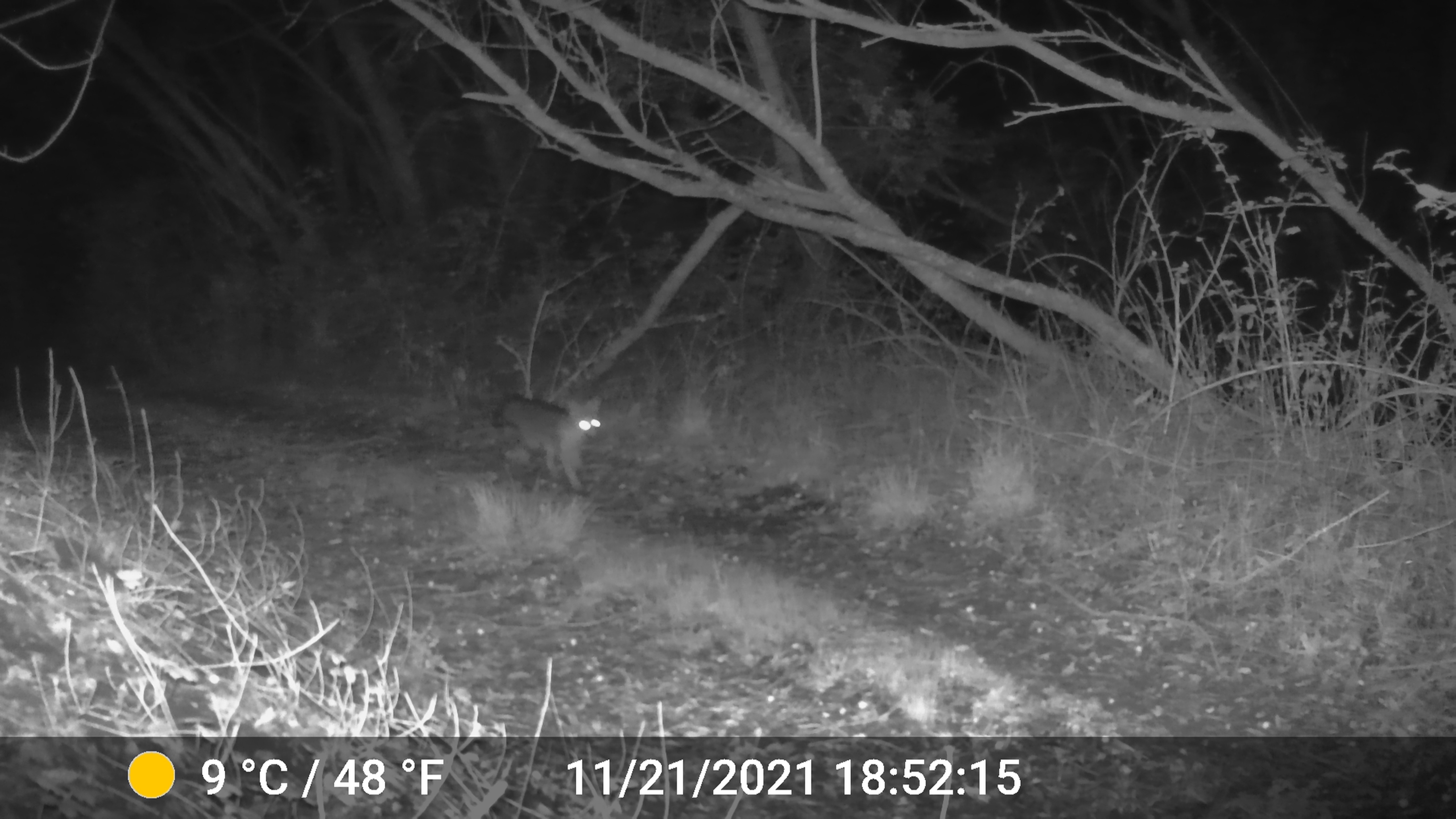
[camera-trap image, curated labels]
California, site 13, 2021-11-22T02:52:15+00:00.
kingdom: Animalia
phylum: Chordata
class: Mammalia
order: Carnivora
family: Canidae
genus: Urocyon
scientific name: Urocyon cinereoargenteus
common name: gray fox